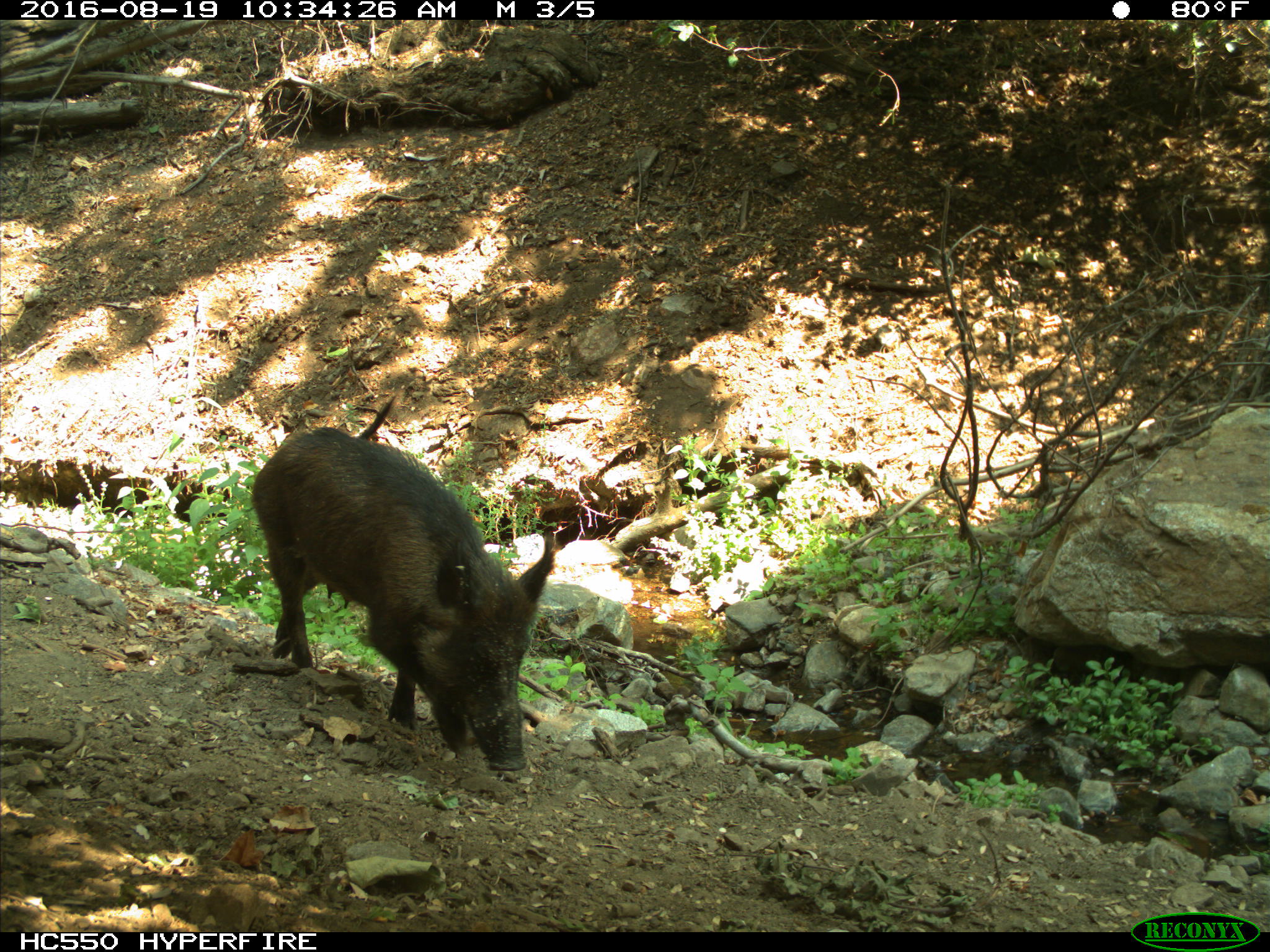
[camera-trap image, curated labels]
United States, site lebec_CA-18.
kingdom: Animalia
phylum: Chordata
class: Mammalia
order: Artiodactyla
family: Suidae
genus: Sus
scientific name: Sus scrofa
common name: wild boar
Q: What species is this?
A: Sus scrofa (wild boar).